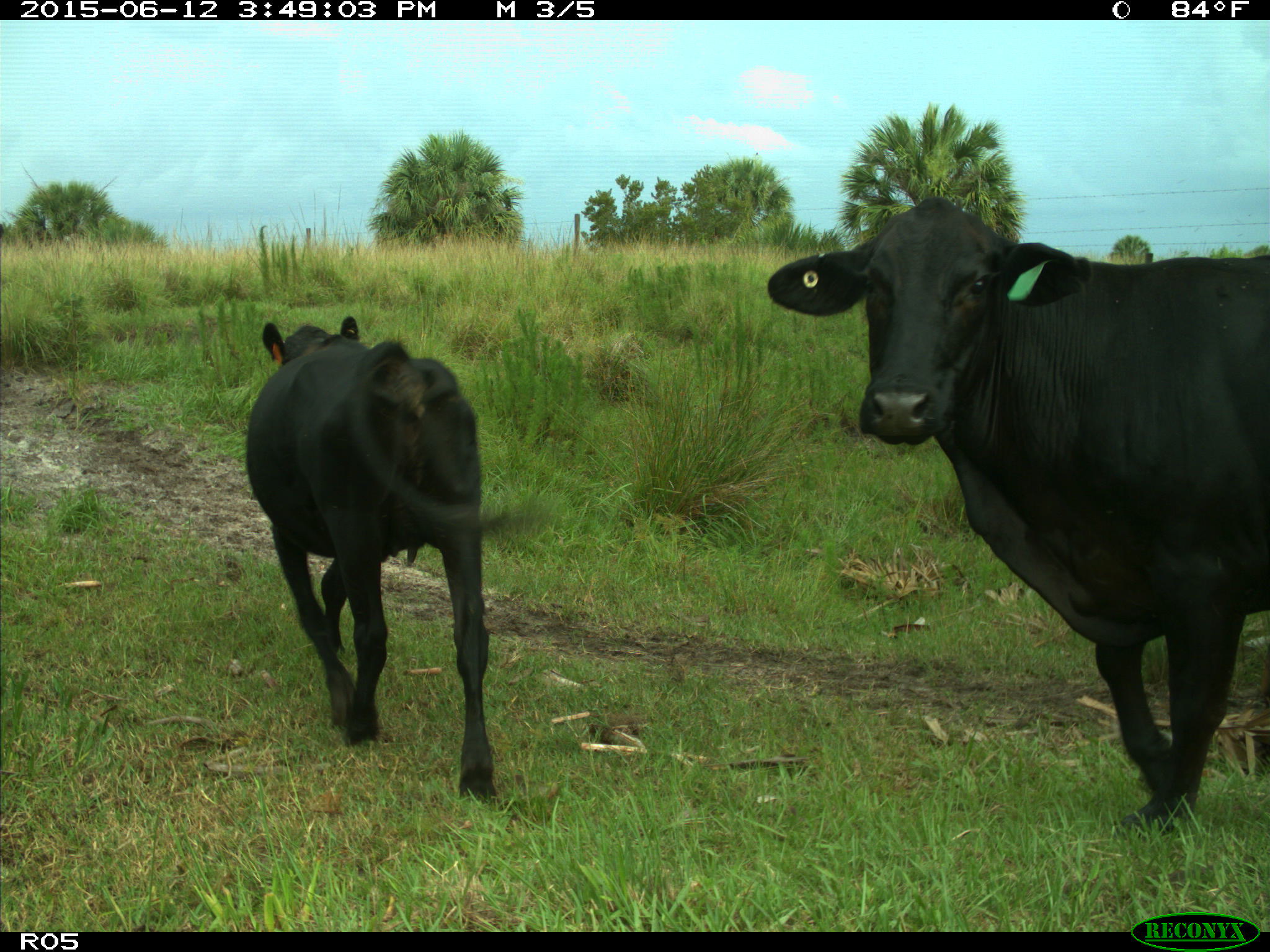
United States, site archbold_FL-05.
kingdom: Animalia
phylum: Chordata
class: Mammalia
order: Artiodactyla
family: Bovidae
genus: Bos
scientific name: Bos taurus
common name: domestic cow